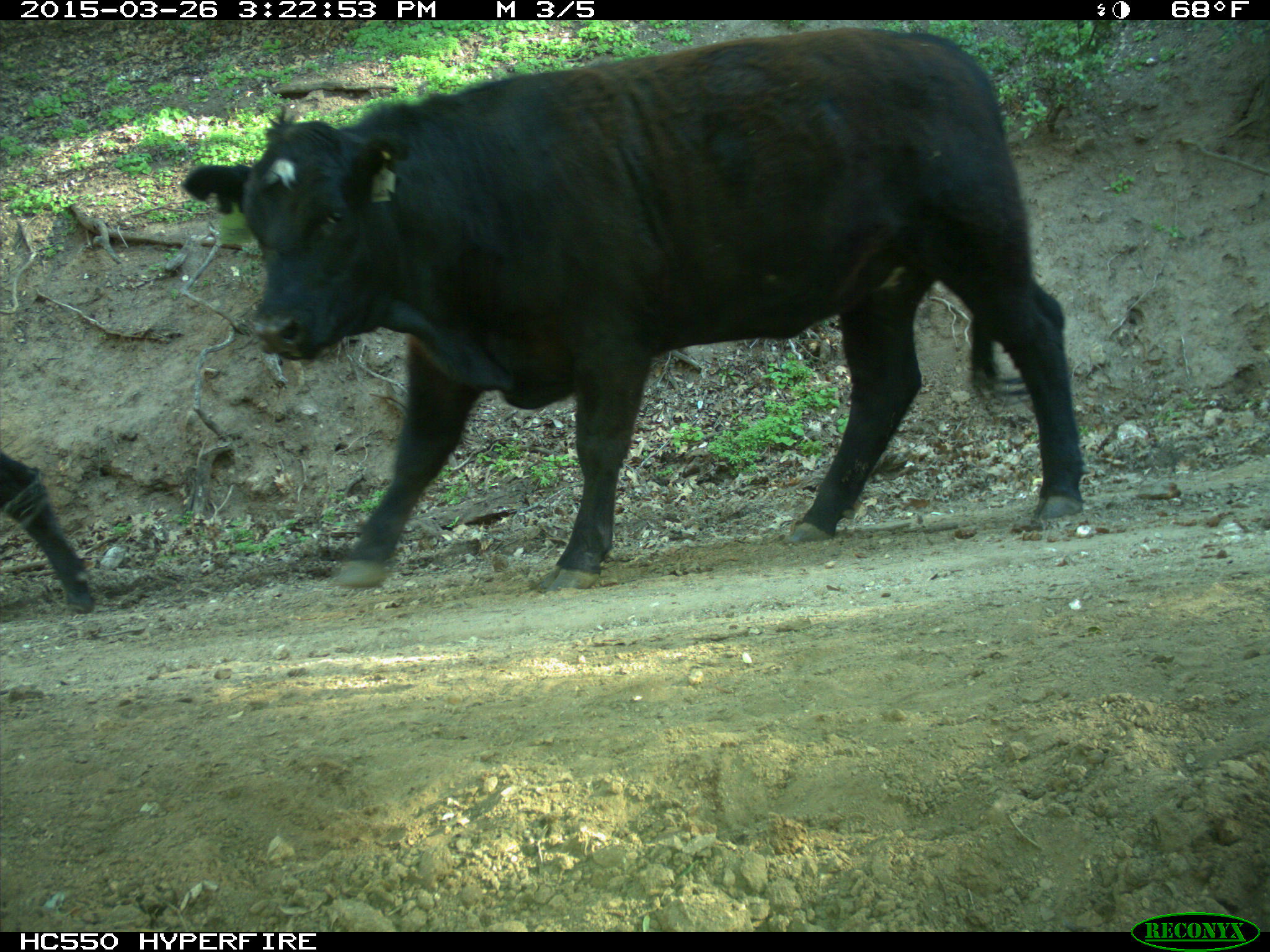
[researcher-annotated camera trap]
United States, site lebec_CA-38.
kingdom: Animalia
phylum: Chordata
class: Mammalia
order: Artiodactyla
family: Bovidae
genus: Bos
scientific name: Bos taurus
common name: domestic cow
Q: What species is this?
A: Bos taurus (domestic cow).